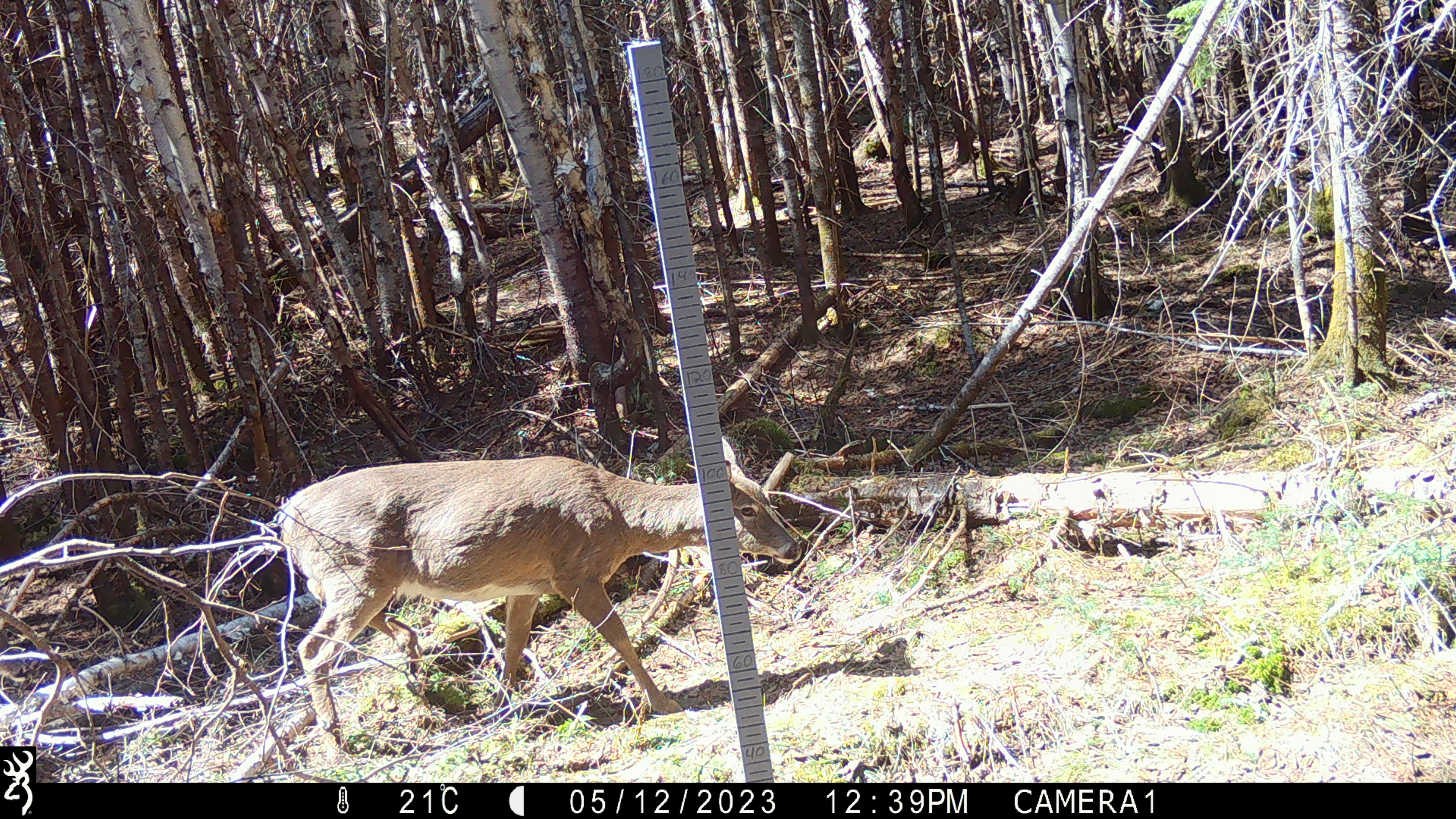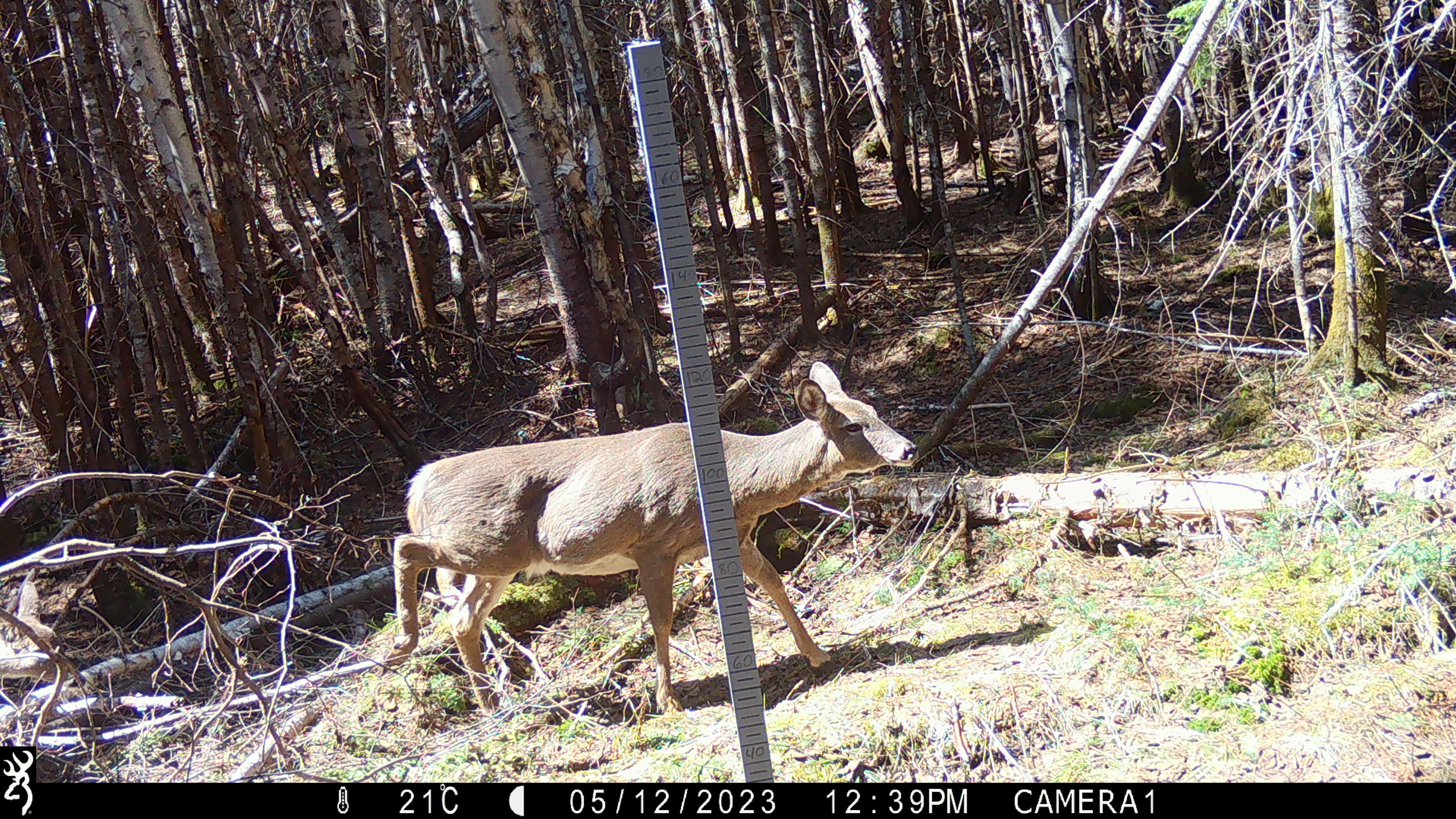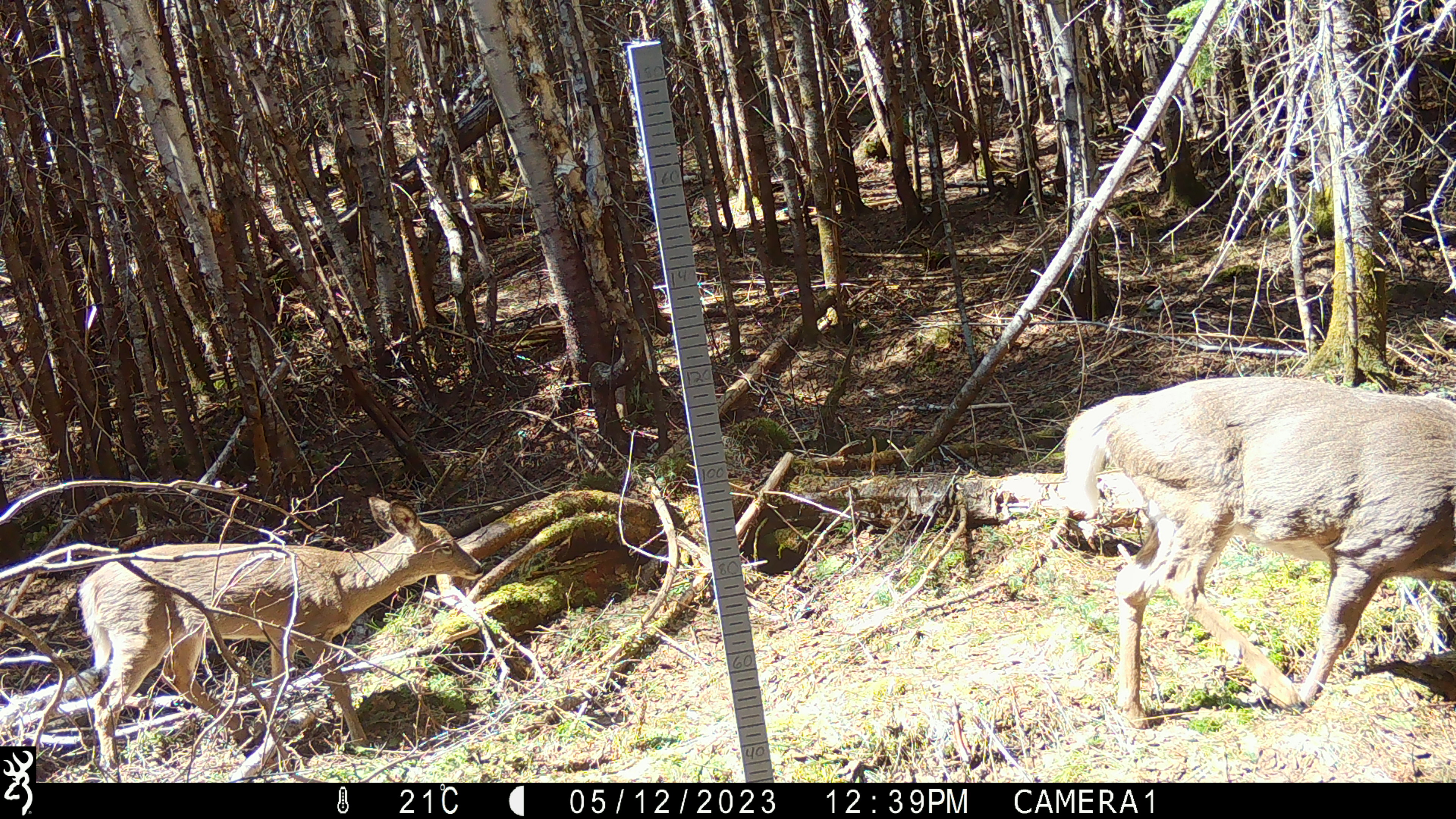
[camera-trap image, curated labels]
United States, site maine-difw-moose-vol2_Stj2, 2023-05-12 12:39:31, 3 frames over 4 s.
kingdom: Animalia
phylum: Chordata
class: Mammalia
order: Artiodactyla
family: Cervidae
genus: Odocoileus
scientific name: Odocoileus virginianus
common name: white-tailed deer